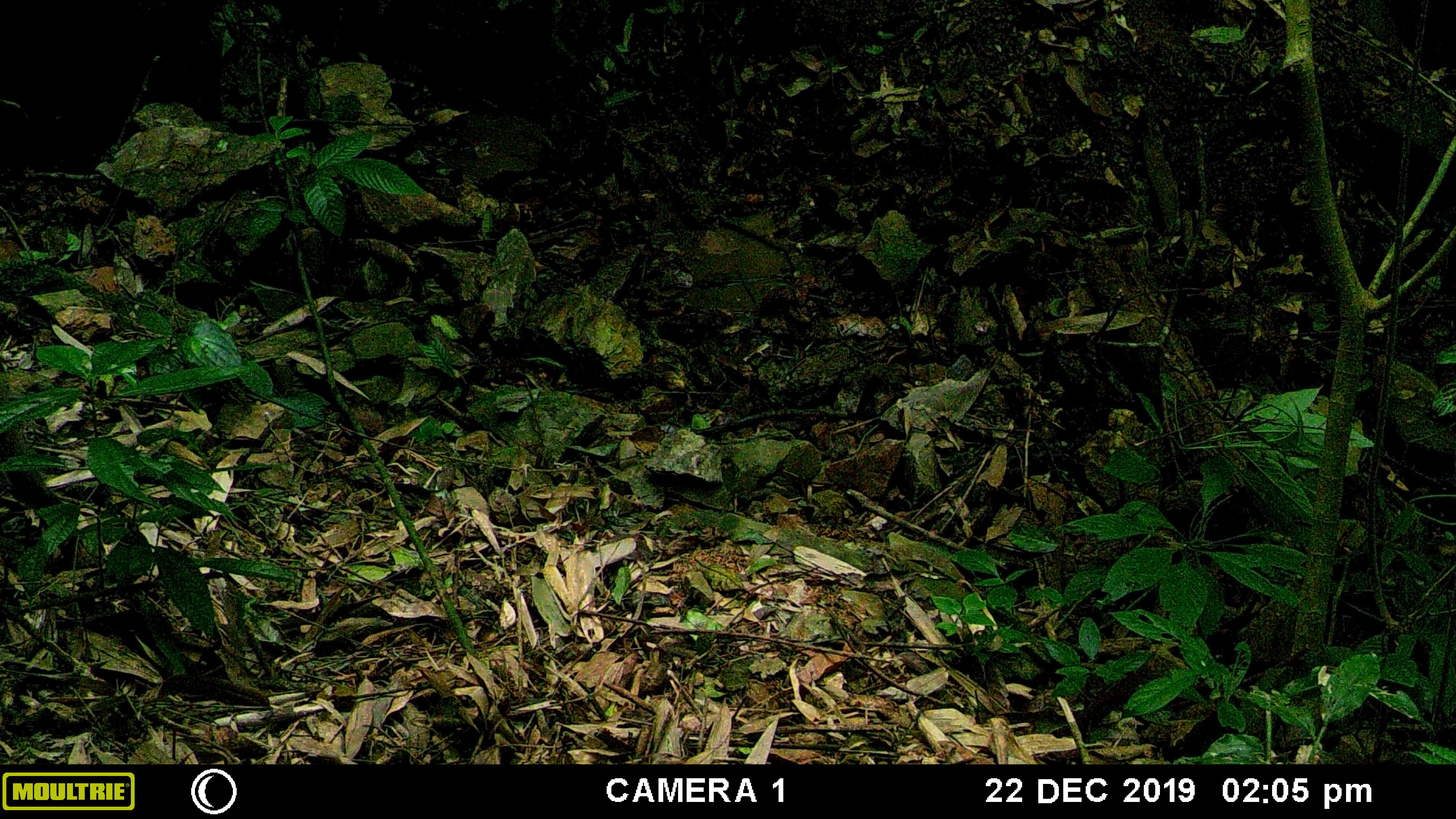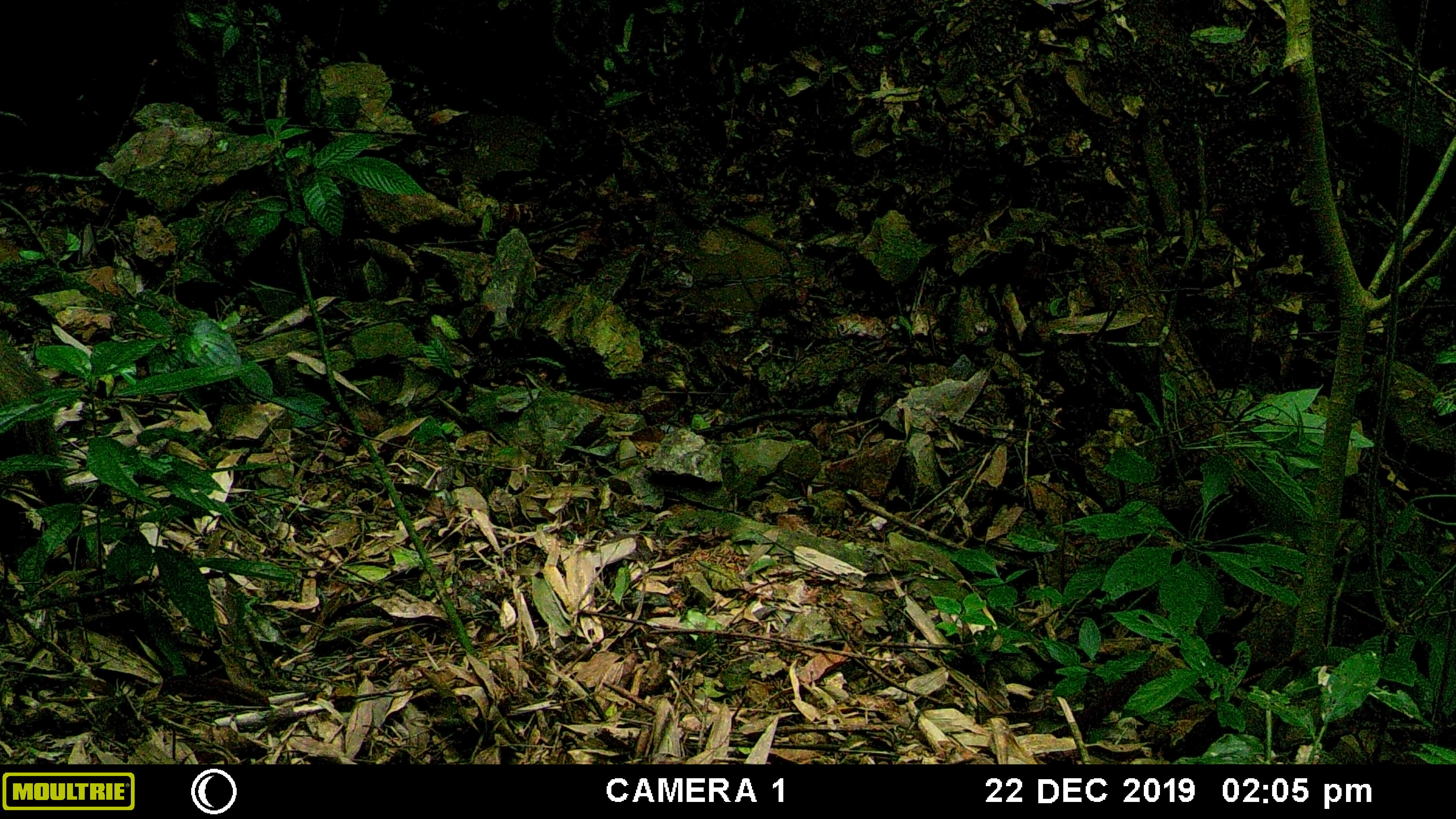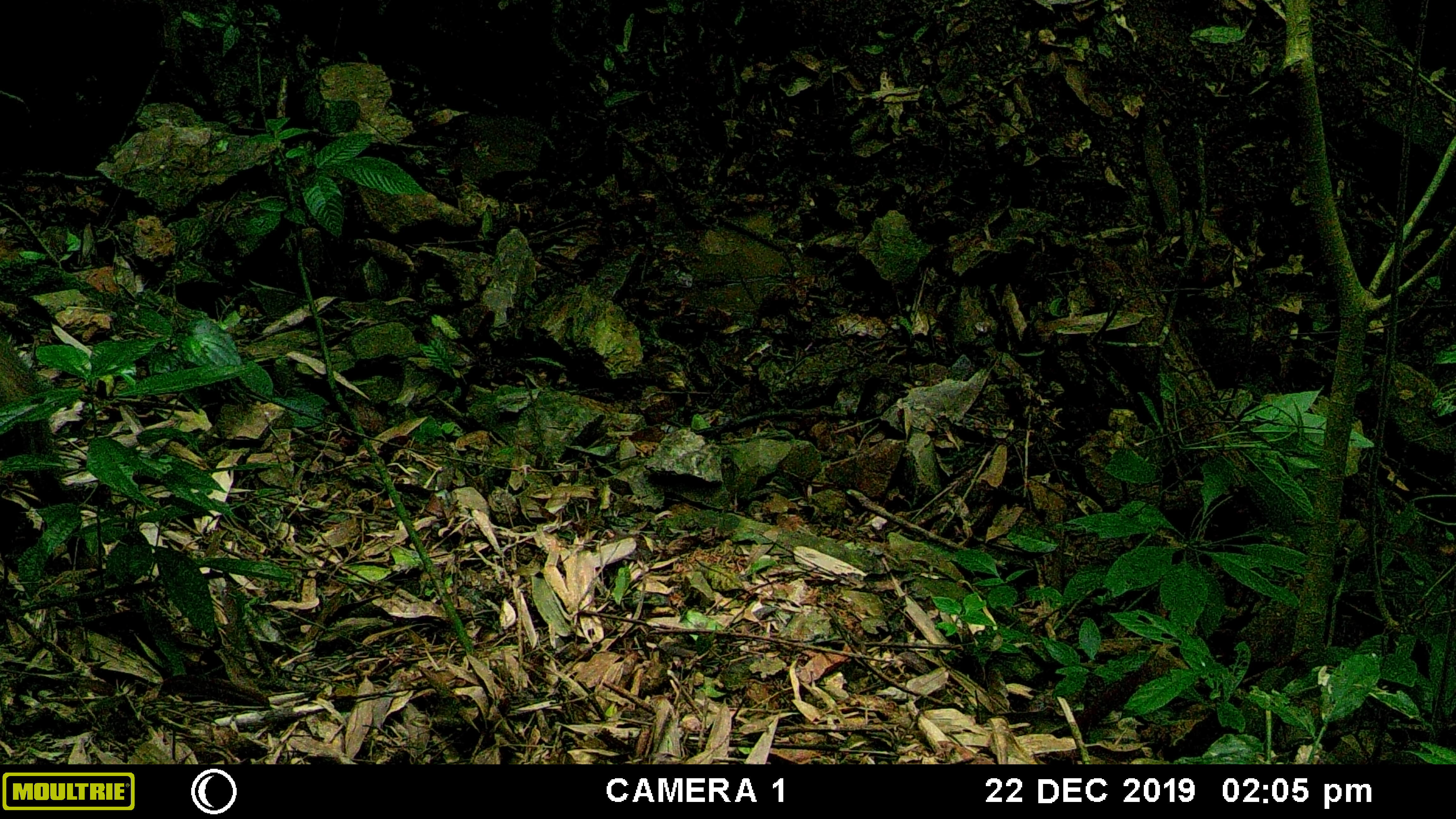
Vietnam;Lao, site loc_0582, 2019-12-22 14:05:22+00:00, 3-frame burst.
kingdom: Animalia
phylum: Chordata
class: Mammalia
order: Artiodactyla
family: Suidae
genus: Sus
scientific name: Sus scrofa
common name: eurasian wild pig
Eurasian wild pig (Sus scrofa). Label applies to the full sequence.